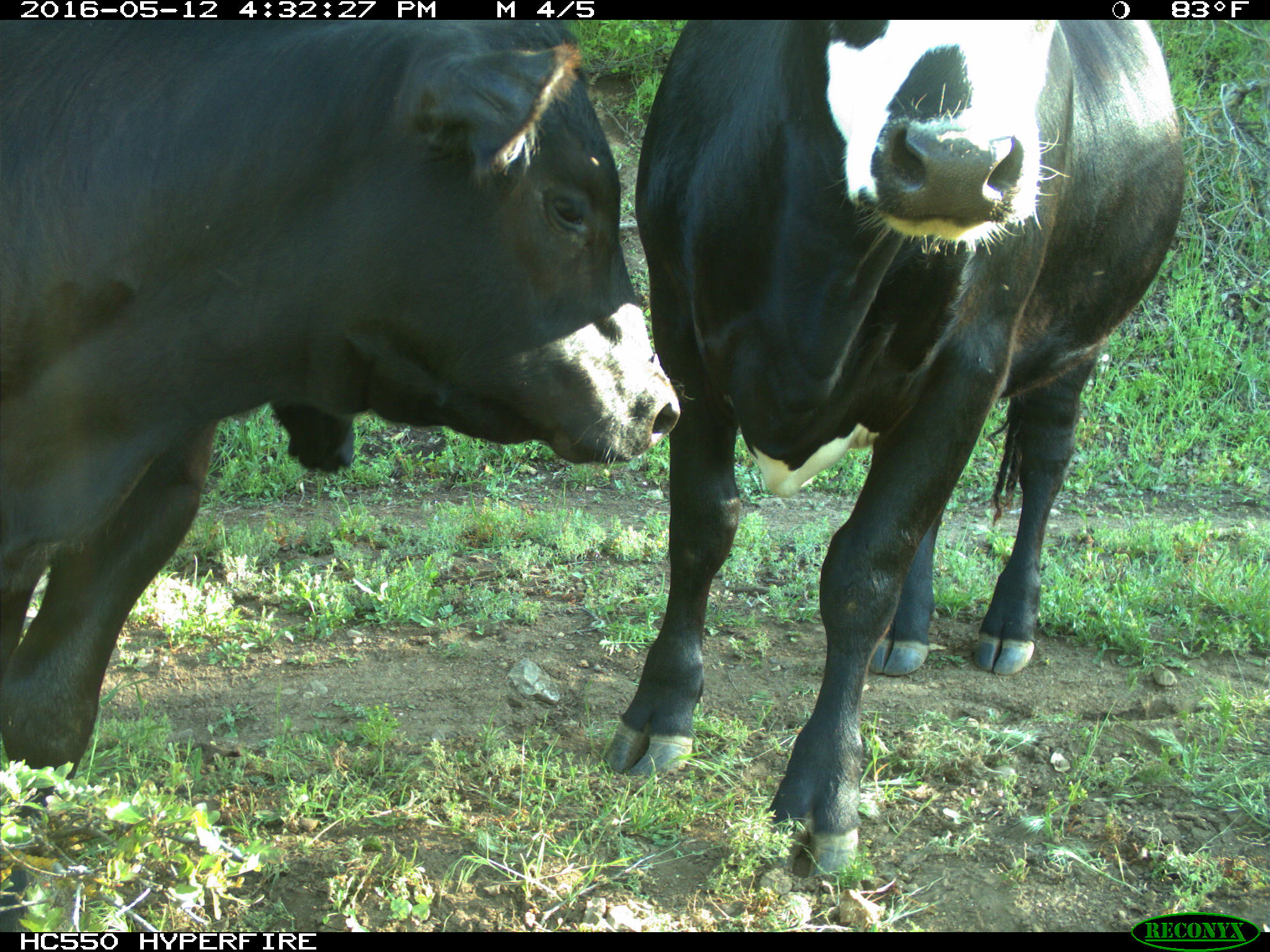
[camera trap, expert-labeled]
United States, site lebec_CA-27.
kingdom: Animalia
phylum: Chordata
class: Mammalia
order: Artiodactyla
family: Bovidae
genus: Bos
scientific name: Bos taurus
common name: domestic cow